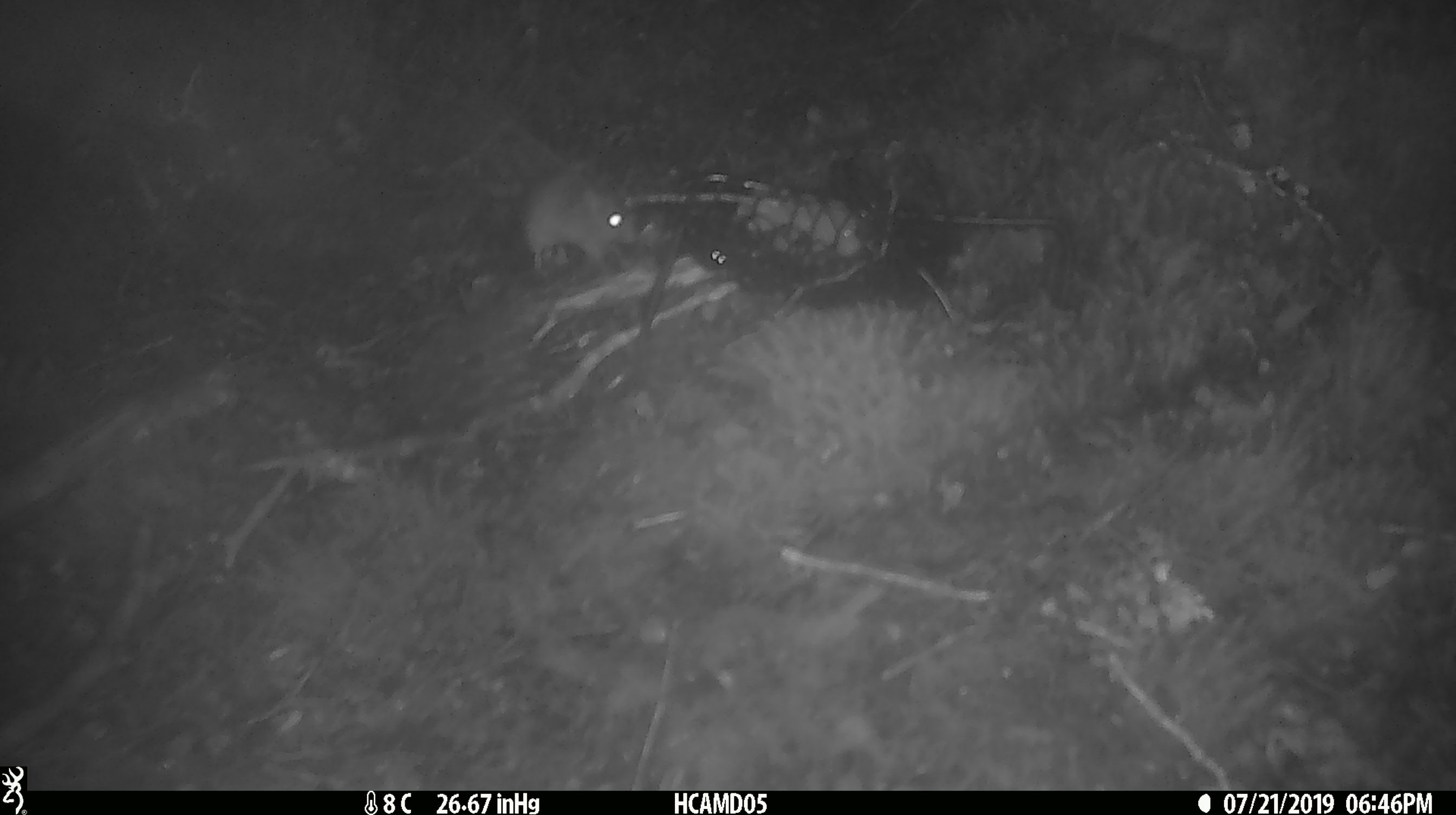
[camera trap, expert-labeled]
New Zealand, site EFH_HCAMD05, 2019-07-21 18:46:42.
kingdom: Animalia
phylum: Chordata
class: Mammalia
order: Rodentia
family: Muridae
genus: Mus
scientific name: Mus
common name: mouse